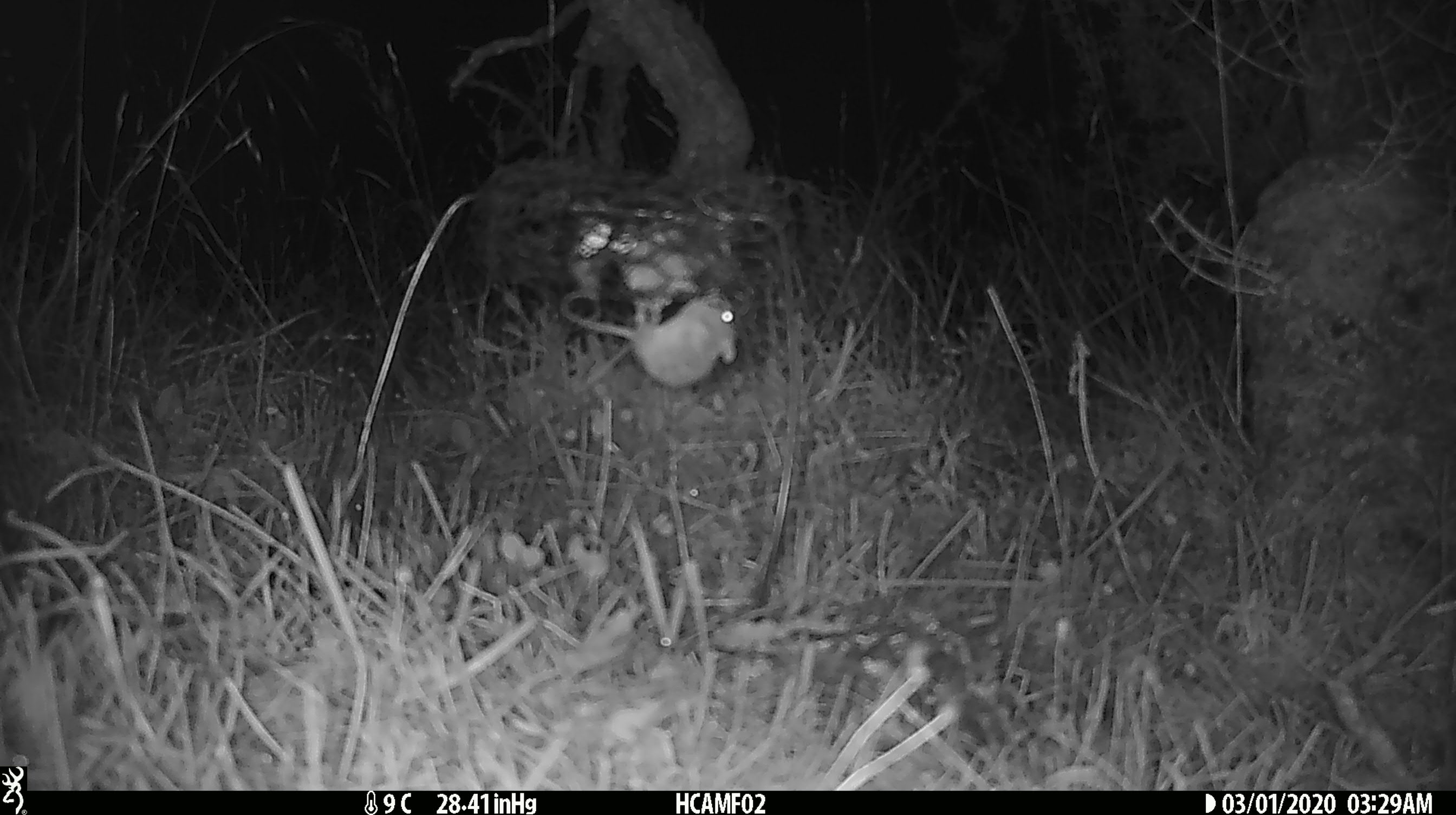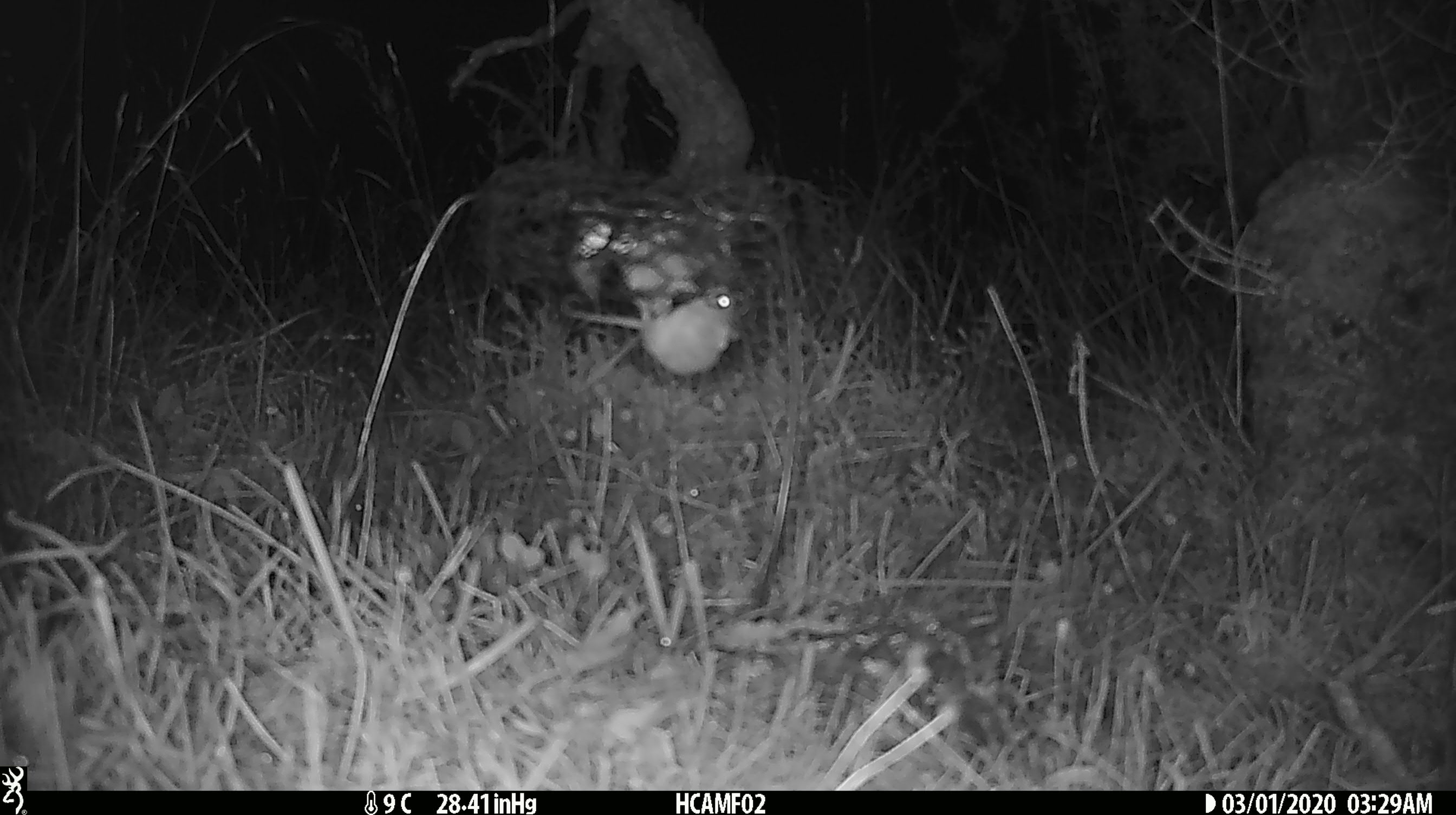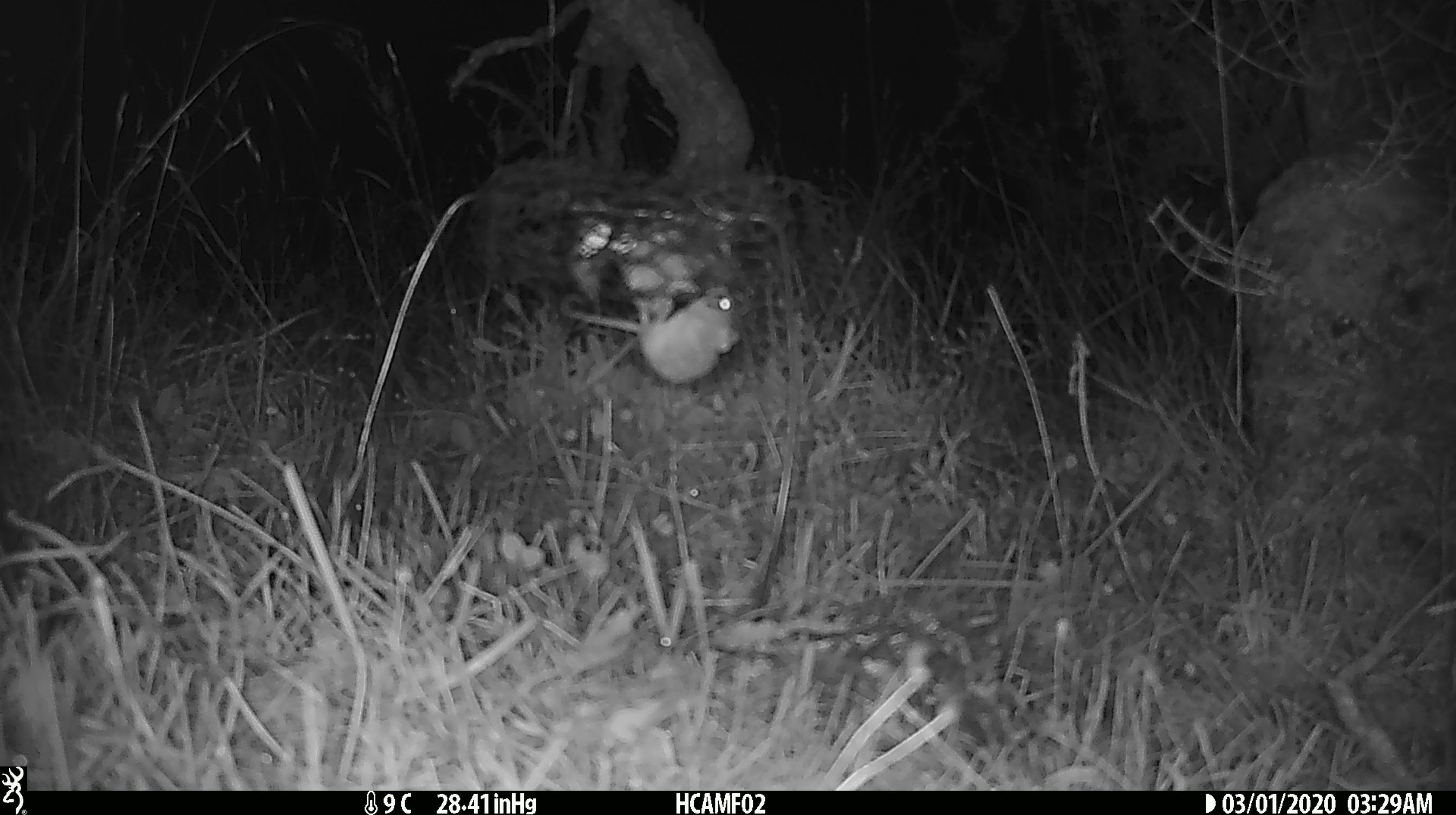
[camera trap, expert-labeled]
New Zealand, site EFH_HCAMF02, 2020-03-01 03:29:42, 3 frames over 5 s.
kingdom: Animalia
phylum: Chordata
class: Mammalia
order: Rodentia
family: Muridae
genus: Mus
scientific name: Mus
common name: mouse